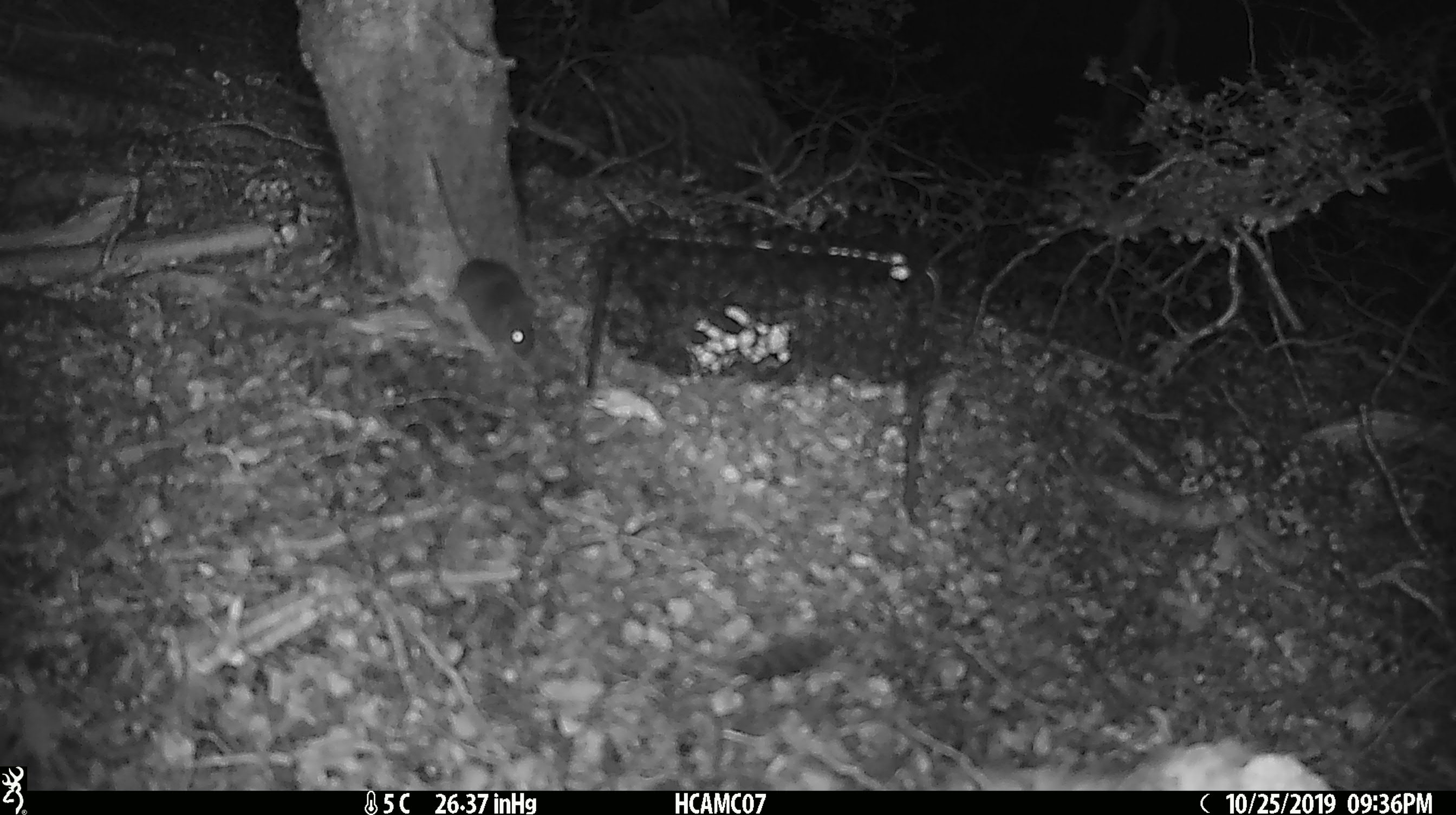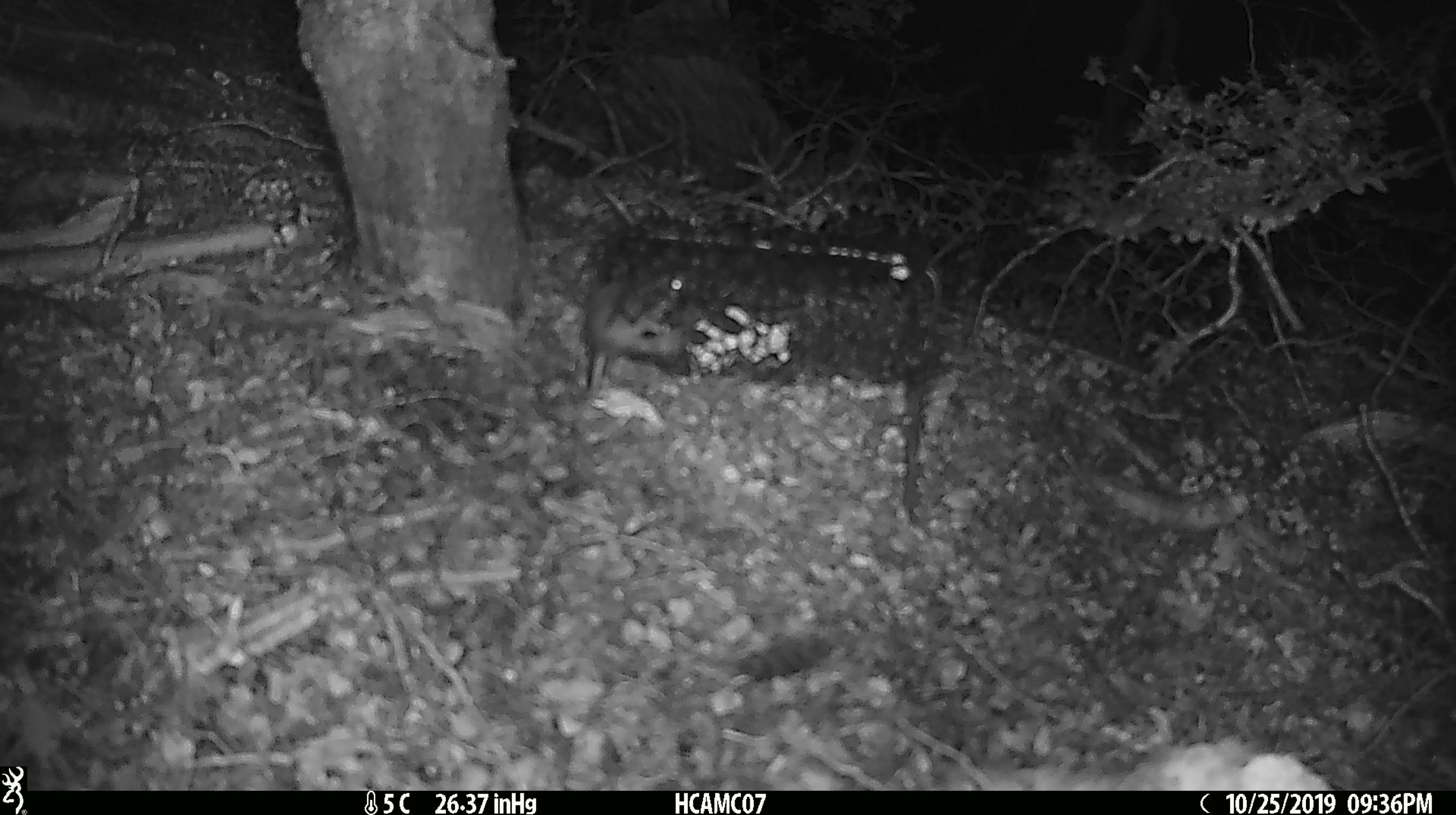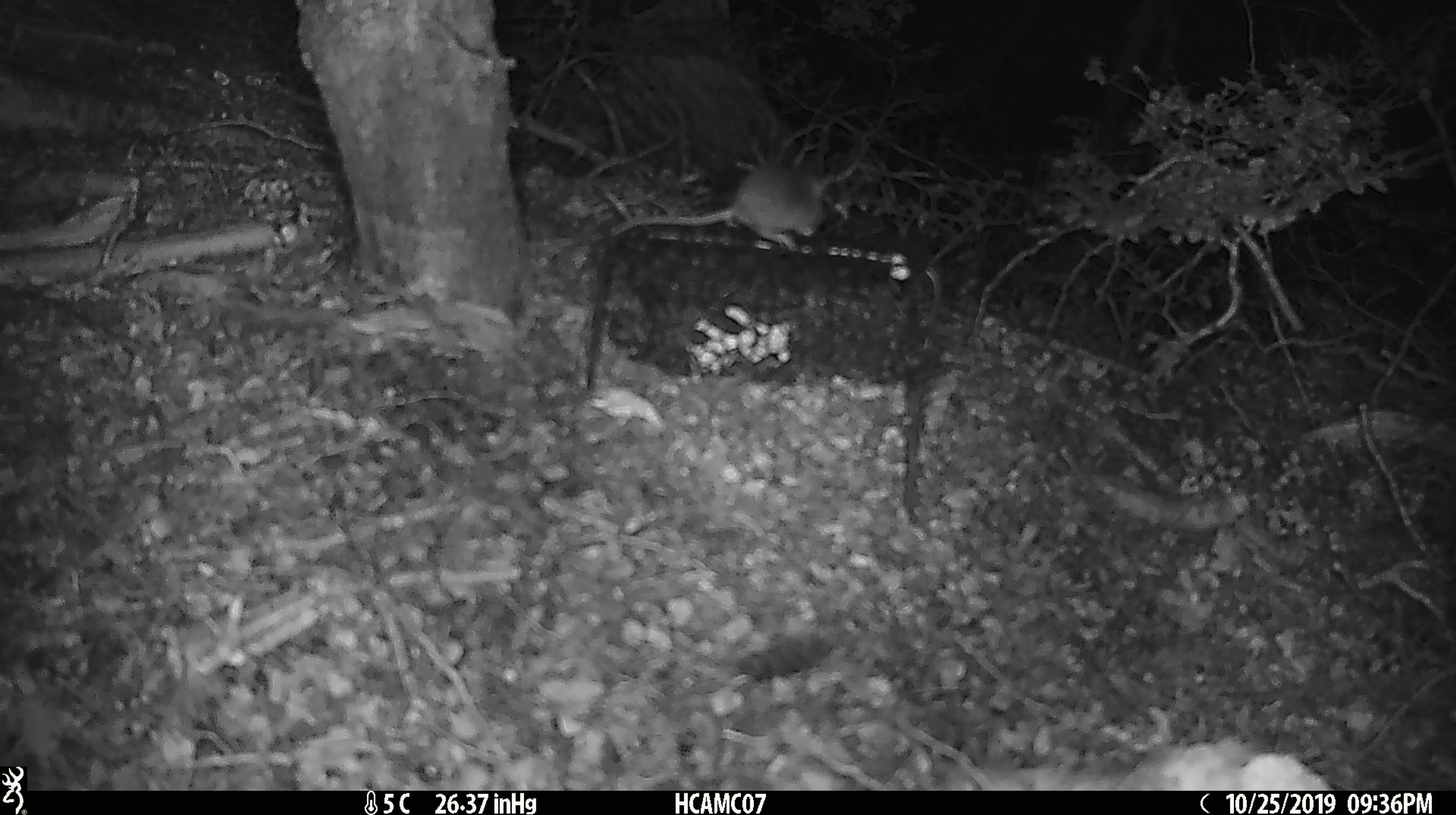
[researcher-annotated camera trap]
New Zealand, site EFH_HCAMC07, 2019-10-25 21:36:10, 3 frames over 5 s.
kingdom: Animalia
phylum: Chordata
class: Mammalia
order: Rodentia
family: Muridae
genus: Mus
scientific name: Mus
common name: mouse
Mouse (Mus).